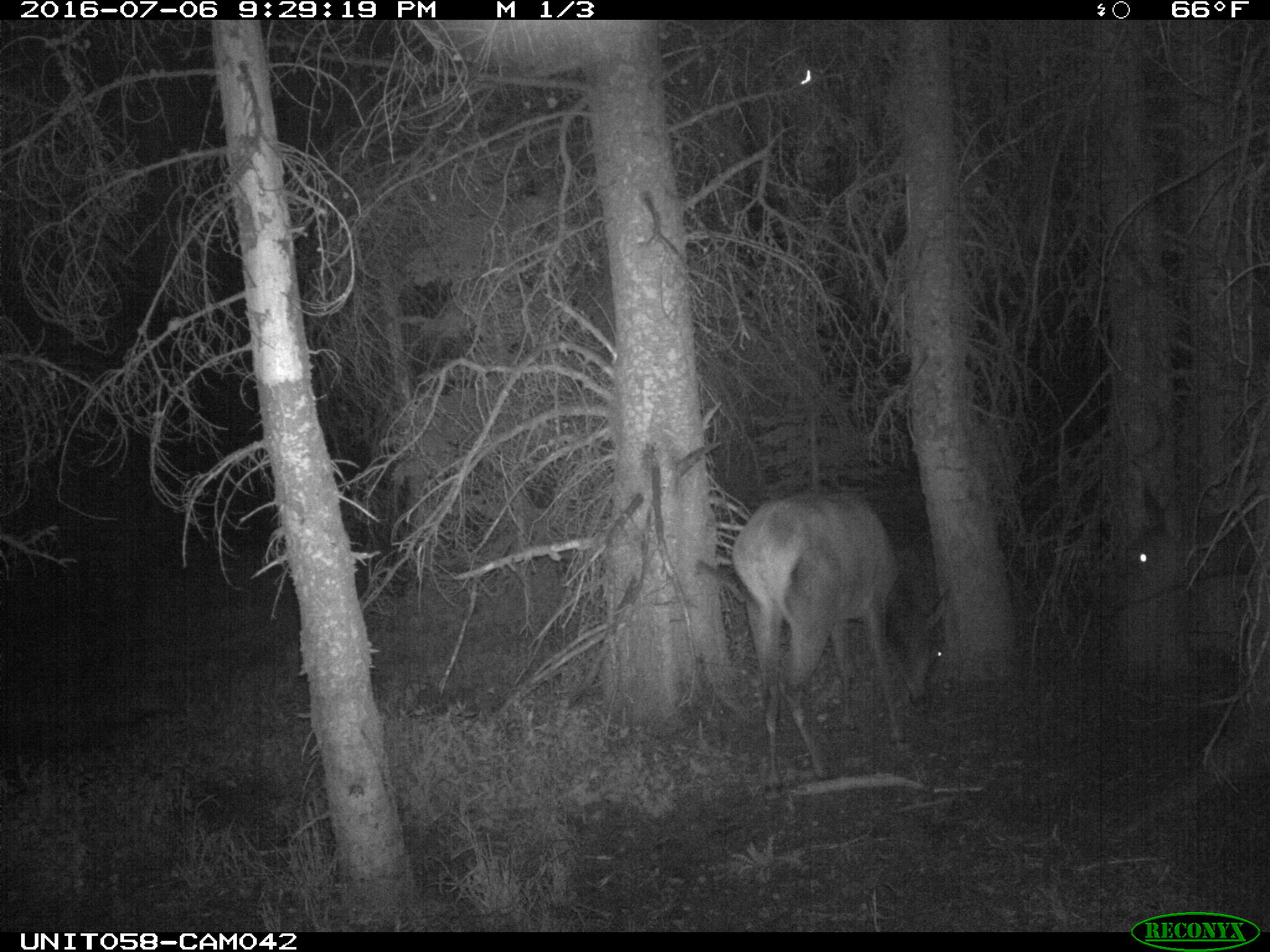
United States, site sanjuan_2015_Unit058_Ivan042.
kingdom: Animalia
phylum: Chordata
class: Mammalia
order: Artiodactyla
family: Cervidae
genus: Cervus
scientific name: Cervus elaphus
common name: red deer